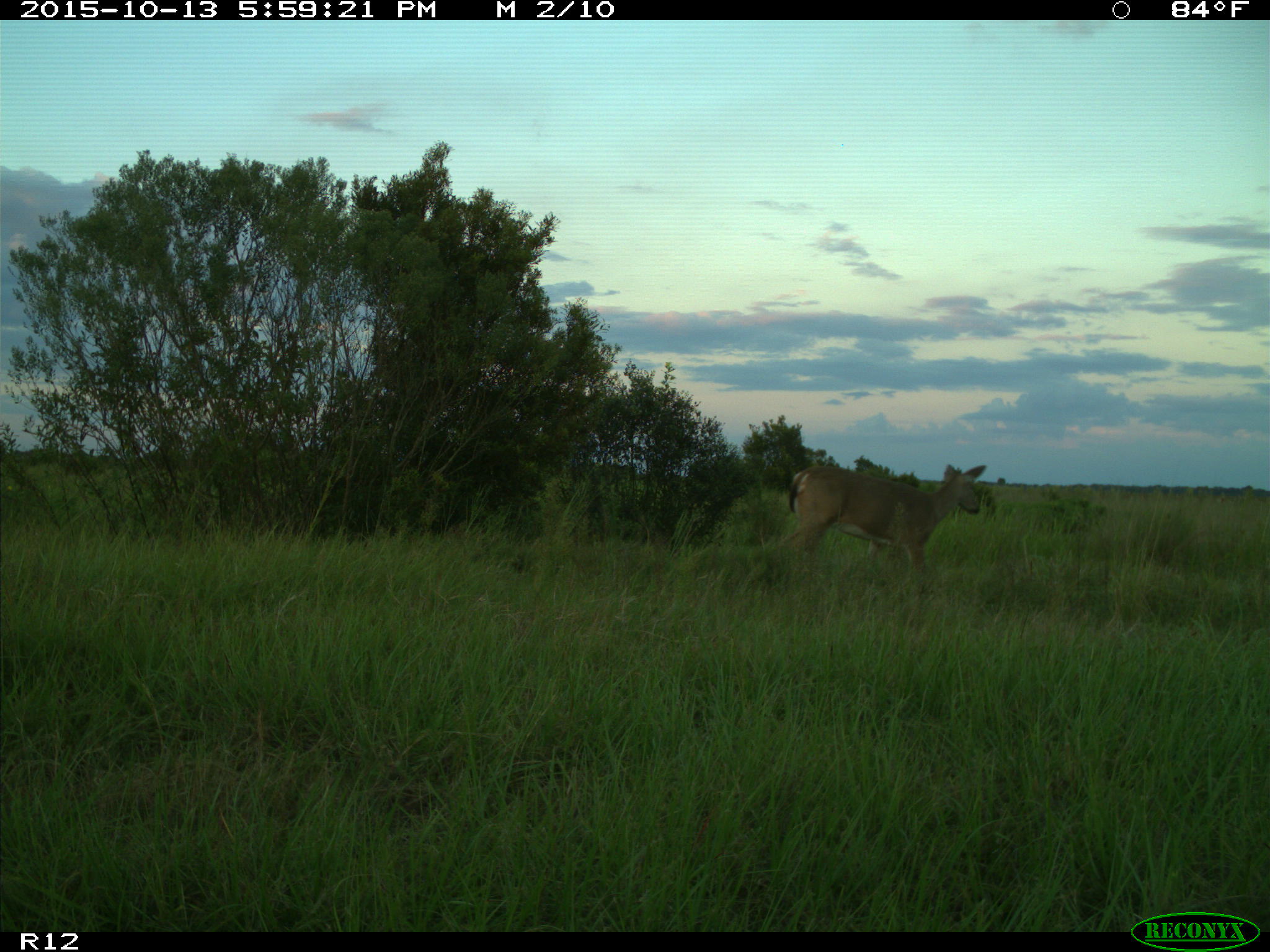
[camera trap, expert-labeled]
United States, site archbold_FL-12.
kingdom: Animalia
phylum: Chordata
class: Mammalia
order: Artiodactyla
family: Cervidae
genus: Odocoileus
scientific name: Odocoileus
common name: deer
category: unidentified deer